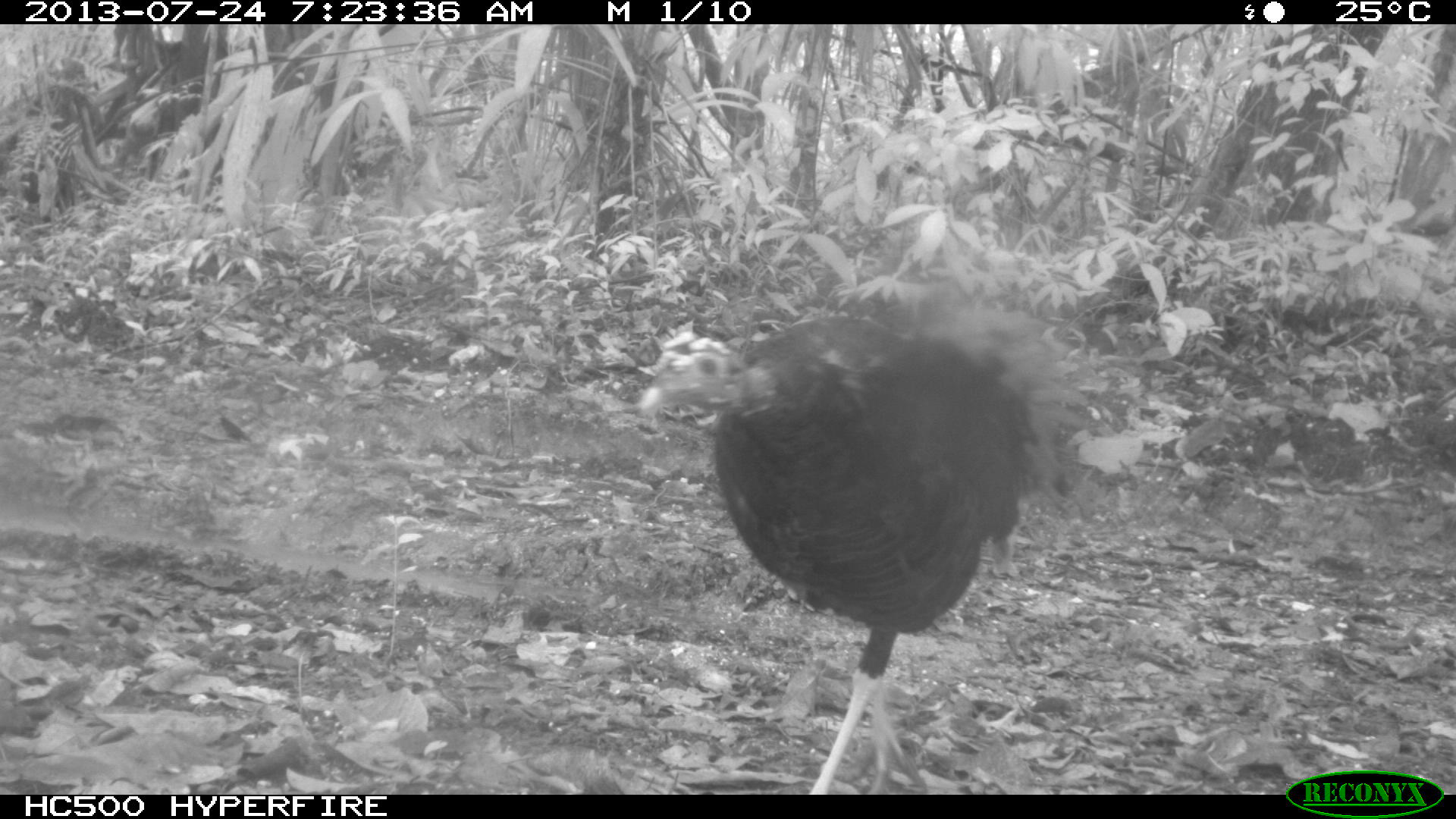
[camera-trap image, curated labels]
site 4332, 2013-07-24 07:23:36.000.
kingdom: Animalia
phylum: Chordata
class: Aves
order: Galliformes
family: Phasianidae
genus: Meleagris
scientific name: Meleagris ocellata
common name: ocellated turkey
Meleagris ocellata (ocellated turkey), count 3.